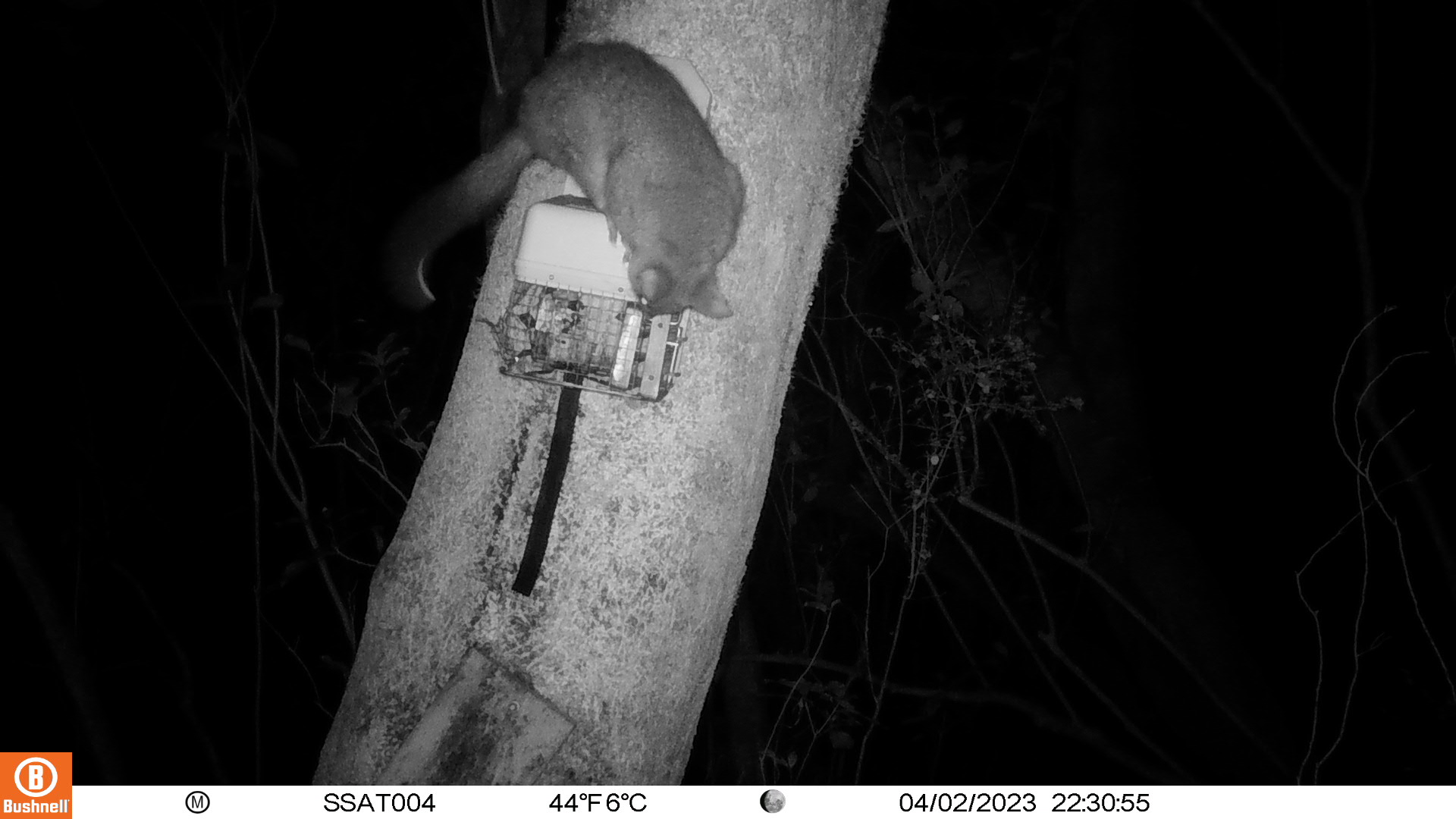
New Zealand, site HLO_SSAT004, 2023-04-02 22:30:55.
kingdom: Animalia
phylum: Chordata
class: Mammalia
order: Diprotodontia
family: Phalangeridae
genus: Trichosurus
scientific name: Trichosurus vulpecula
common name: common brushtail possum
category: possum